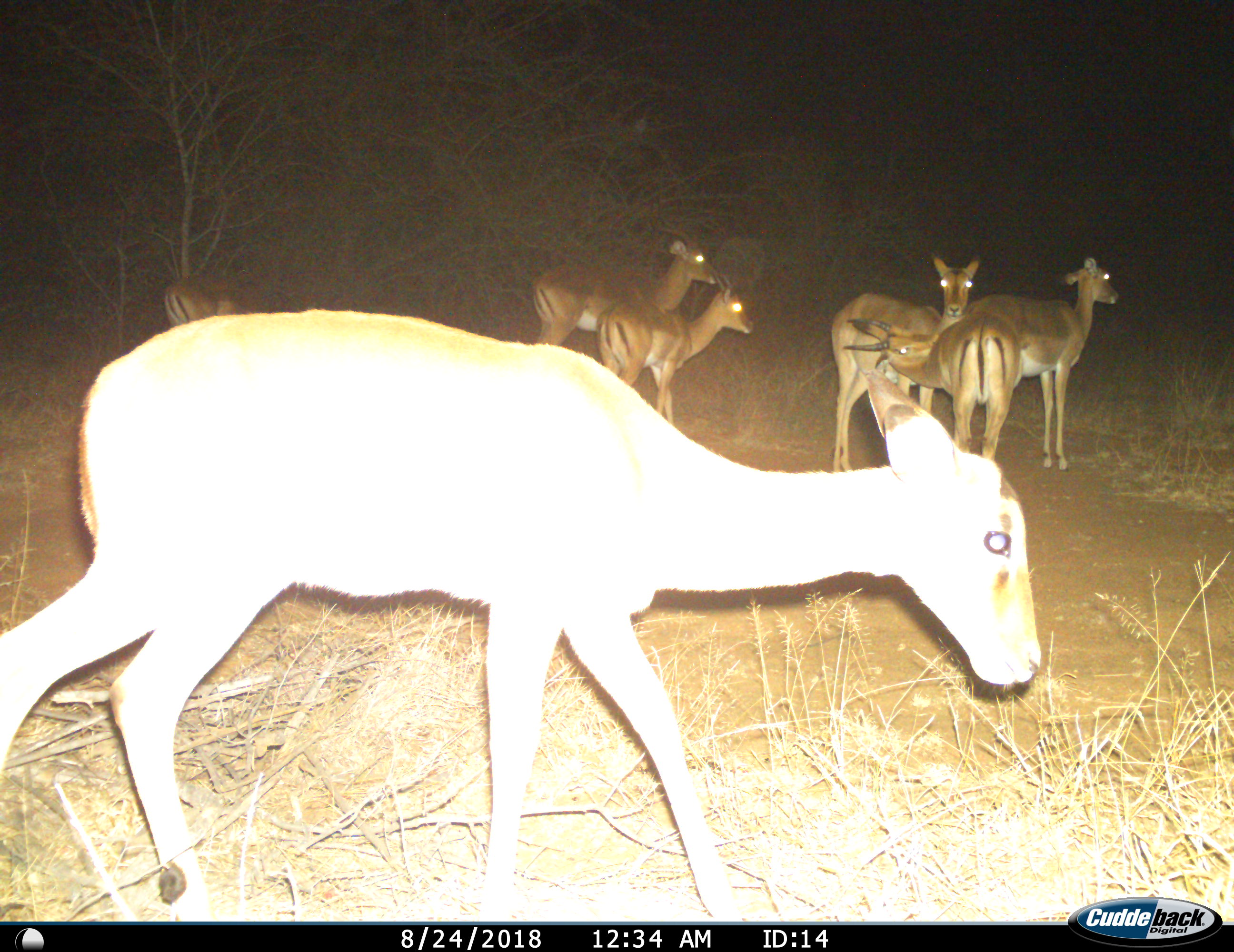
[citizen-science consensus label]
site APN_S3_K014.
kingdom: Animalia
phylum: Chordata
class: Mammalia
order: Artiodactyla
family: Bovidae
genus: Aepyceros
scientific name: Aepyceros melampus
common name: impala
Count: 7.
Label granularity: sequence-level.